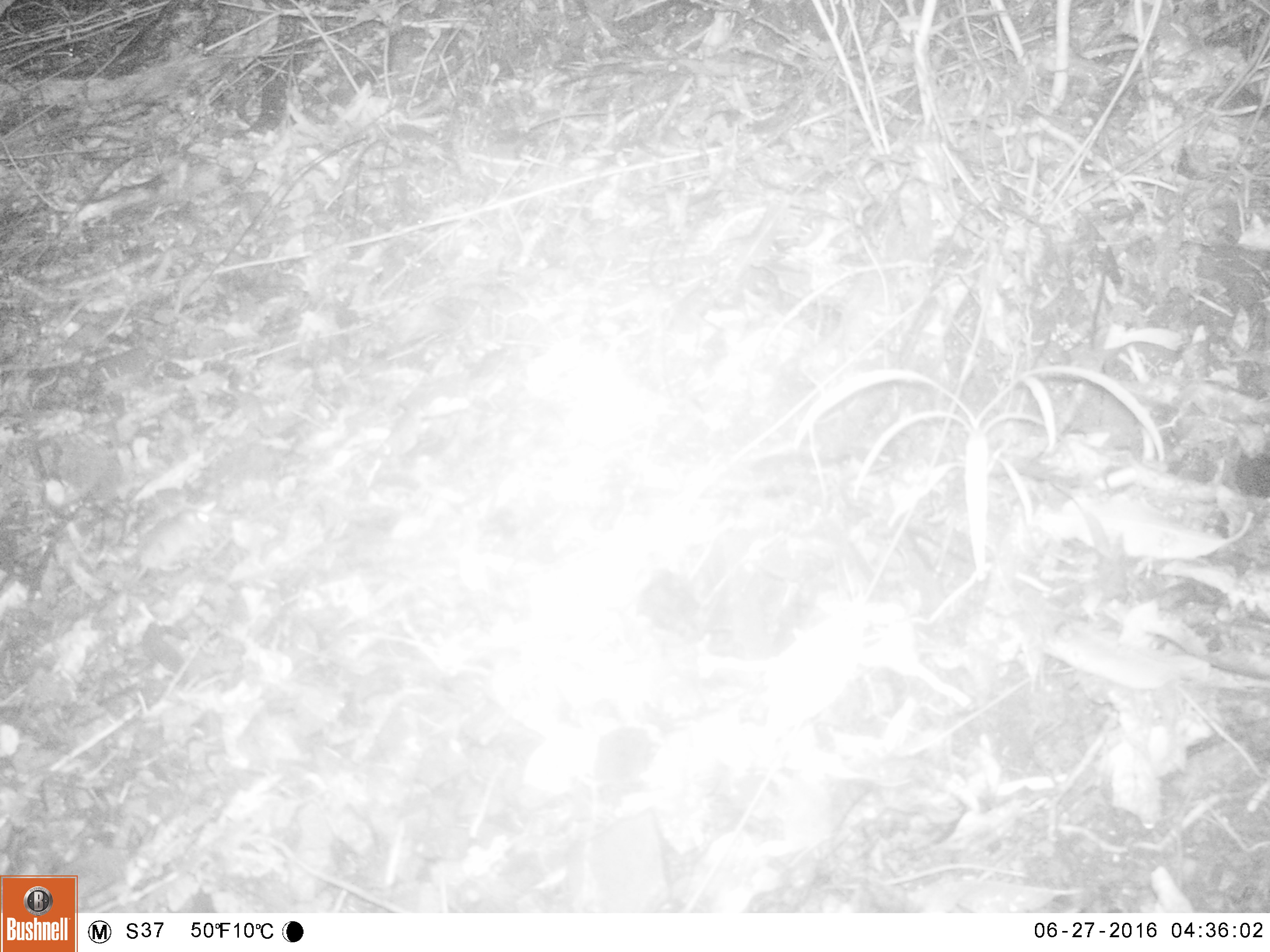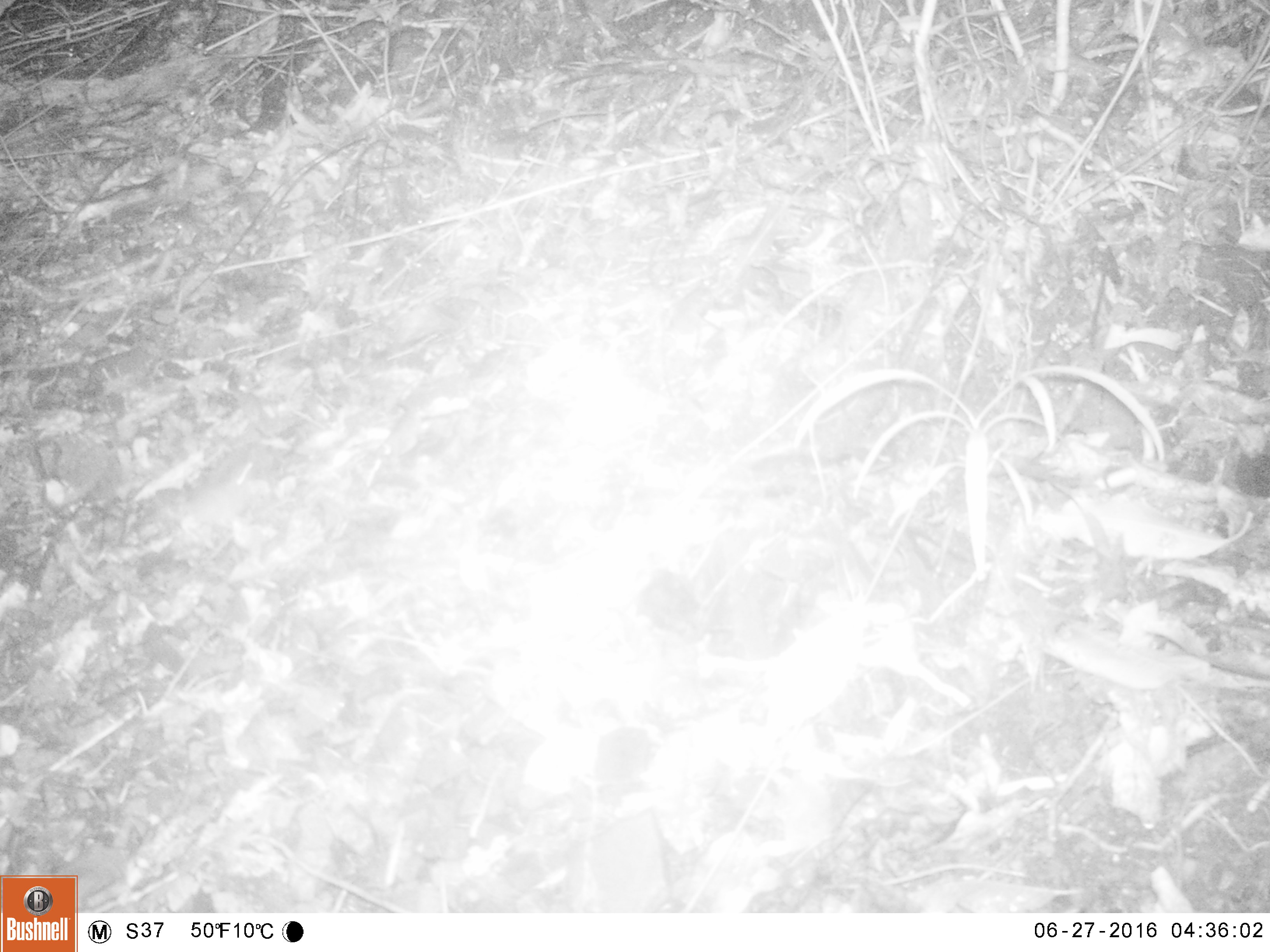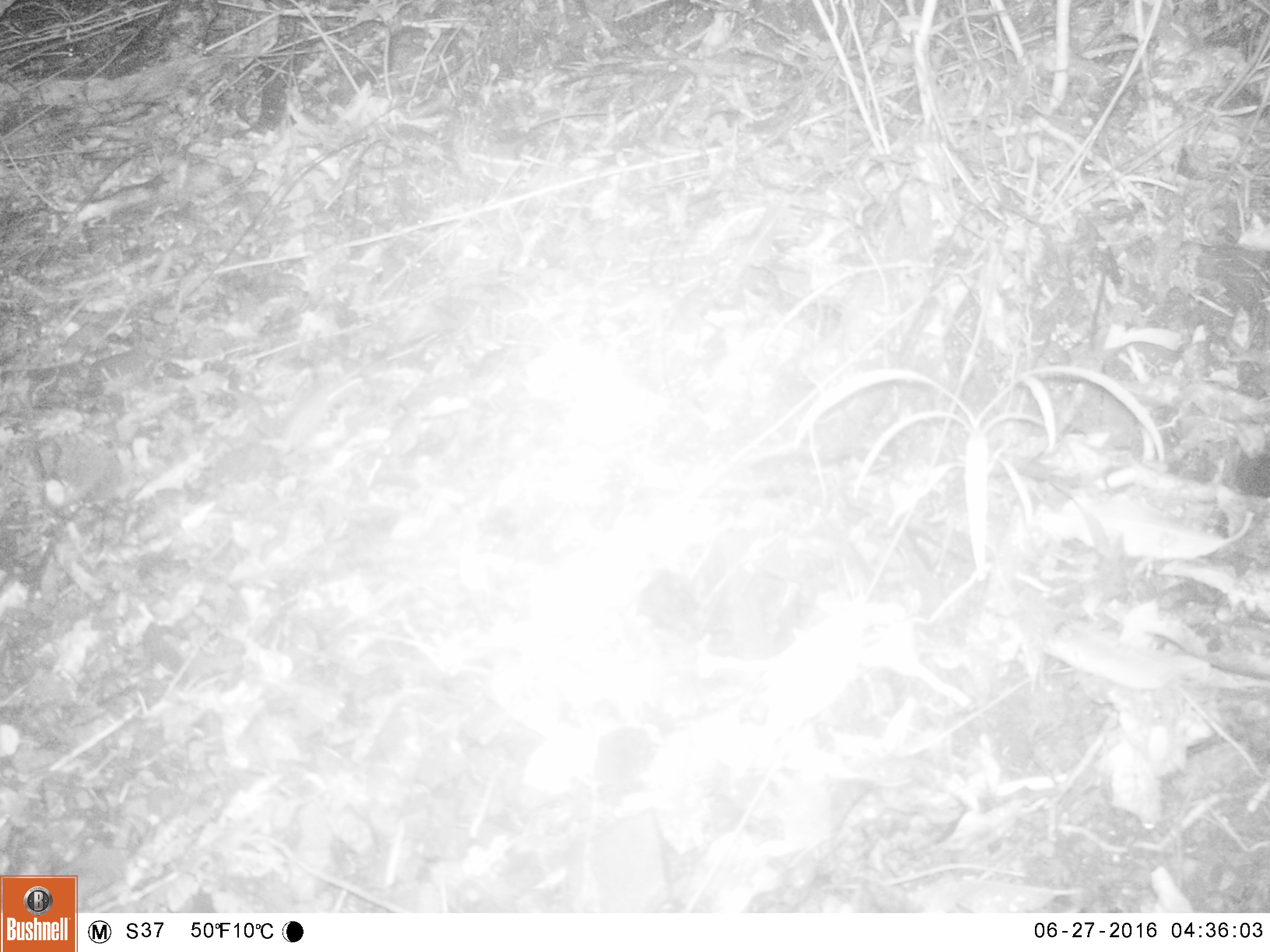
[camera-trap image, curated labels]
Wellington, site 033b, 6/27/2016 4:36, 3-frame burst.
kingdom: Animalia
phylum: Chordata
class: Mammalia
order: Rodentia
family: Muridae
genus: Mus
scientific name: Mus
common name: mouse